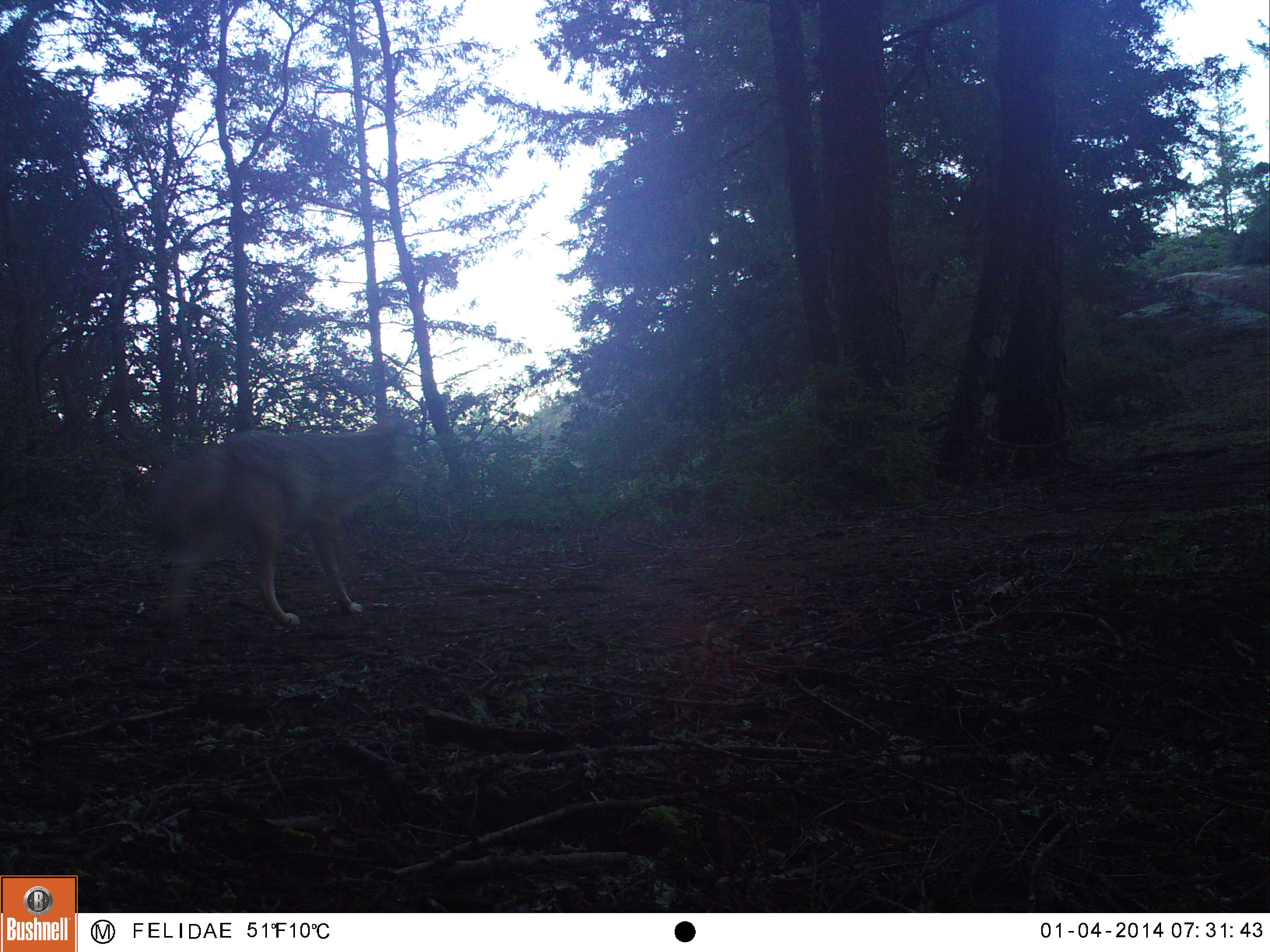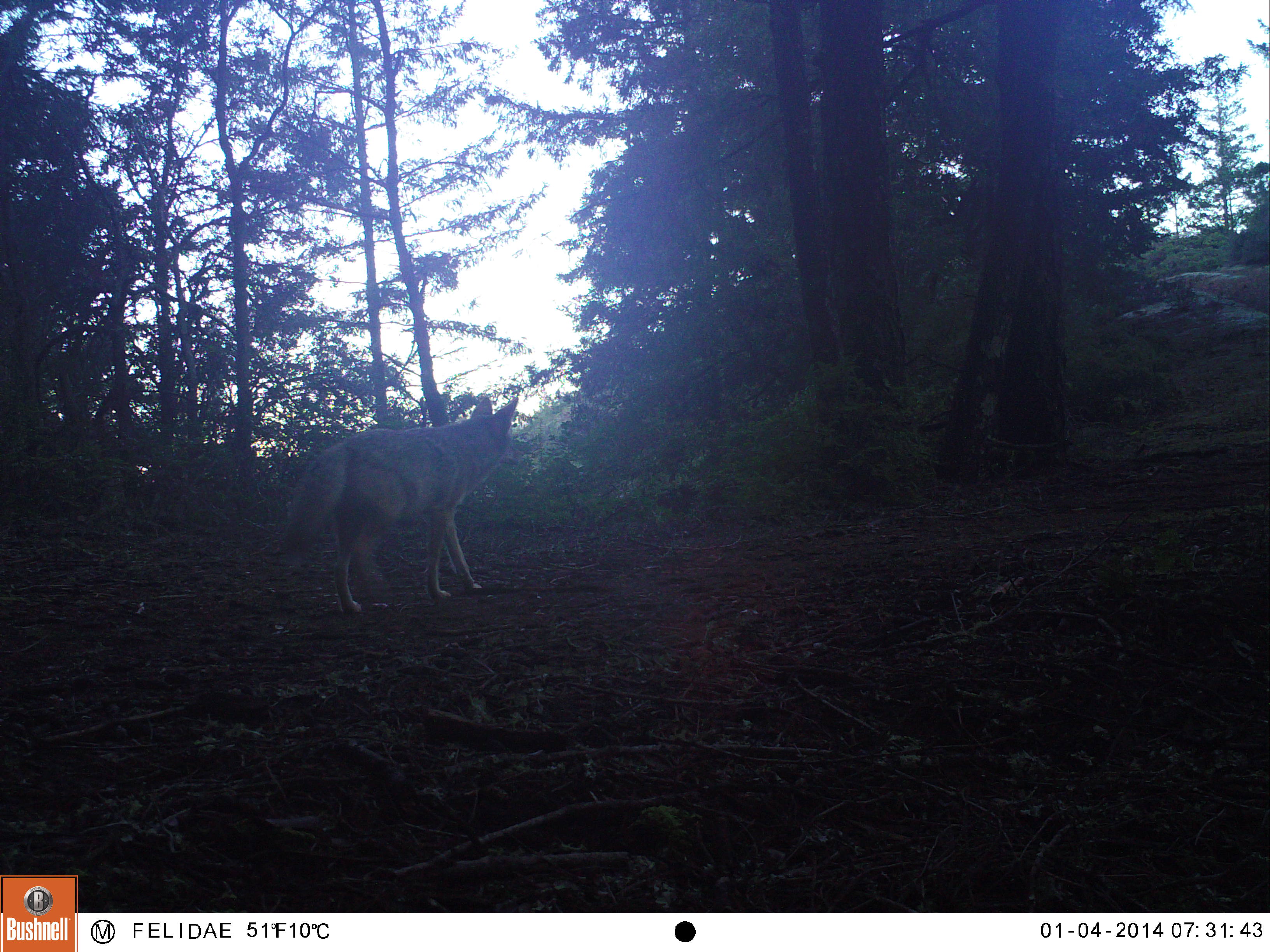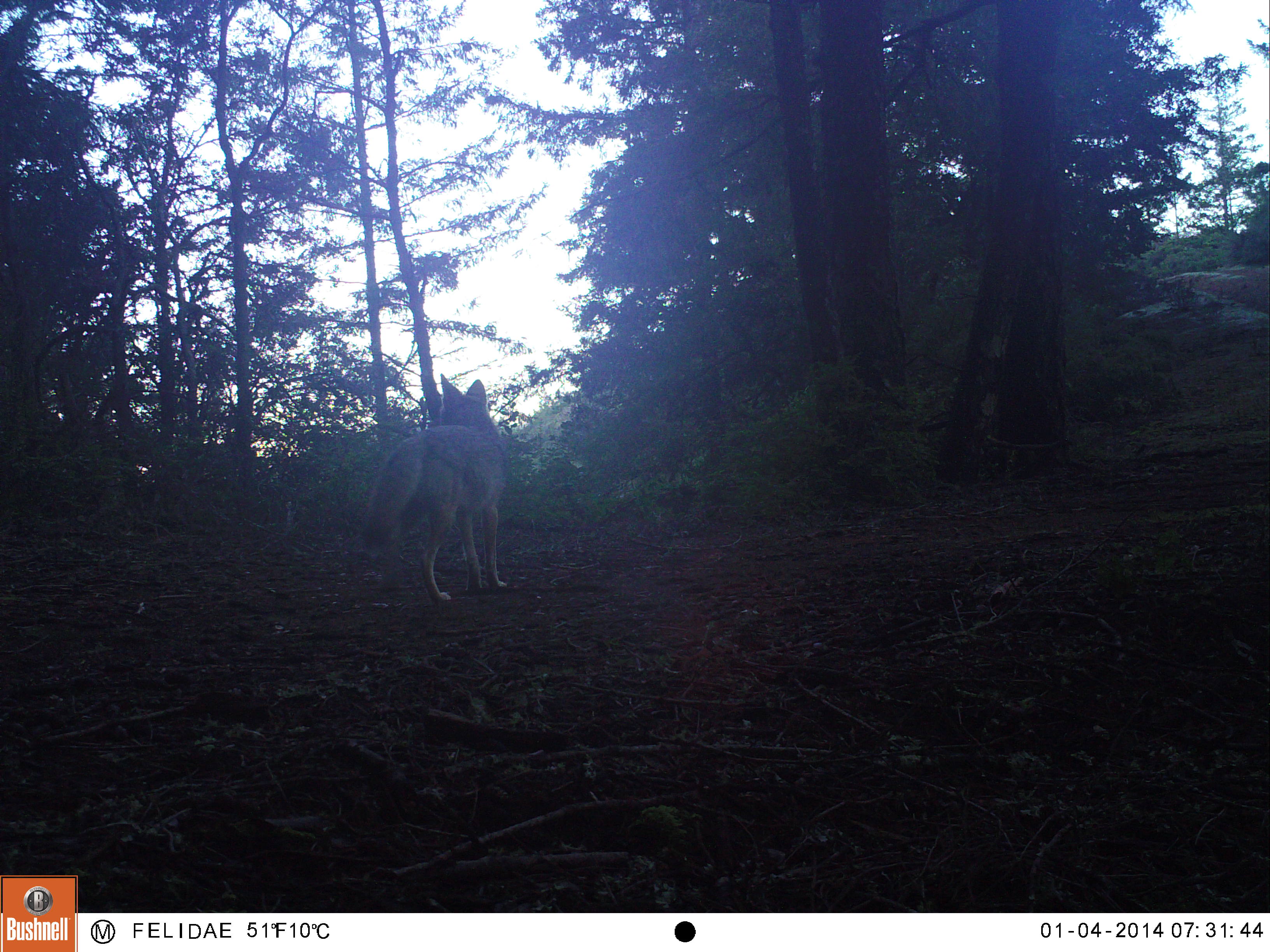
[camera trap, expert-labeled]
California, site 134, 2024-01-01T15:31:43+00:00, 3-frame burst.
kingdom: Animalia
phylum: Chordata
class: Mammalia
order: Carnivora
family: Canidae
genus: Canis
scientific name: Canis latrans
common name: coyote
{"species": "coyote (Canis latrans)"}